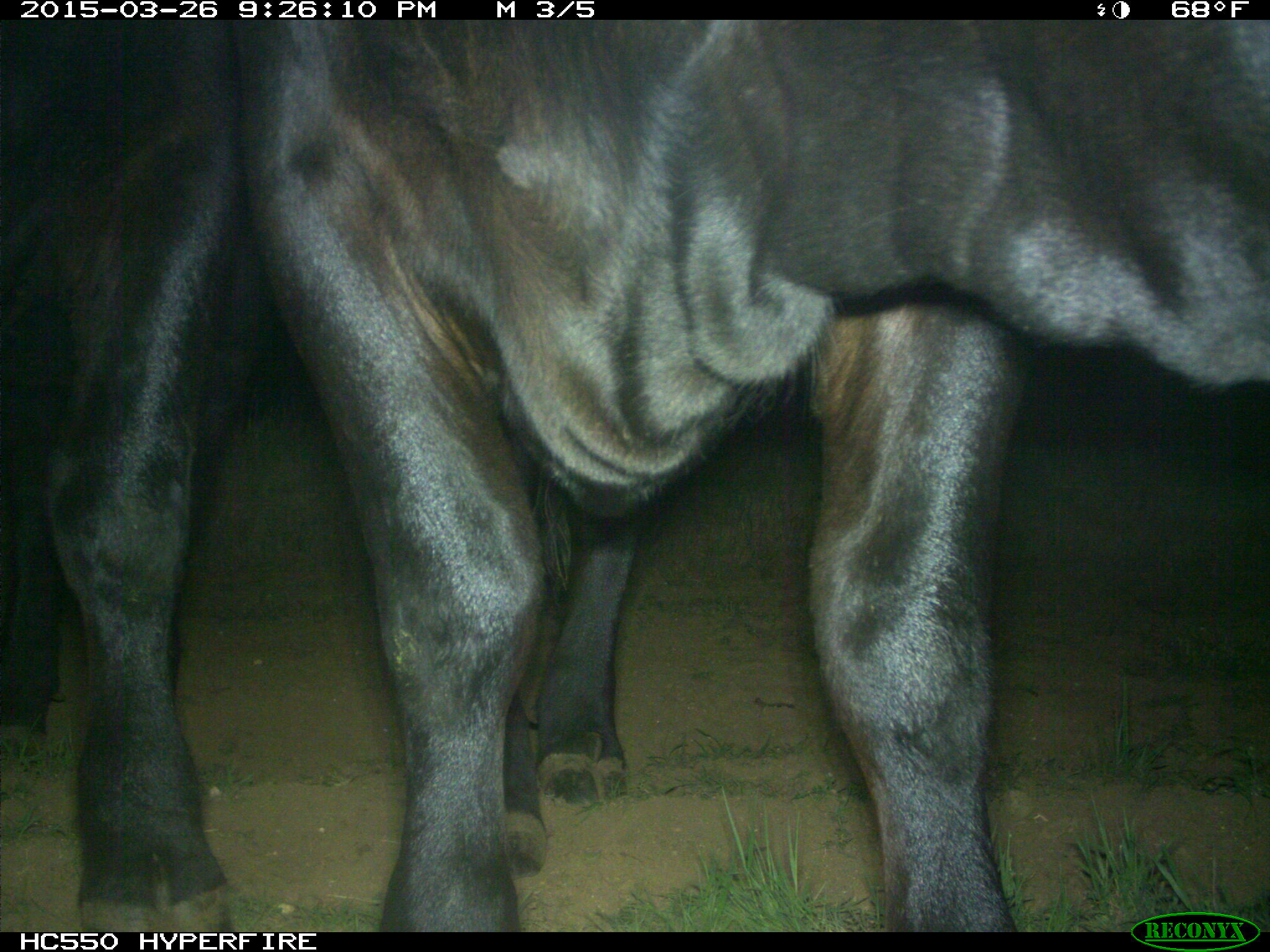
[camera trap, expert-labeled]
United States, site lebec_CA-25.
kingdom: Animalia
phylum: Chordata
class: Mammalia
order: Artiodactyla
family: Bovidae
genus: Bos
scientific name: Bos taurus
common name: domestic cow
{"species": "Bos taurus (domestic cow)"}